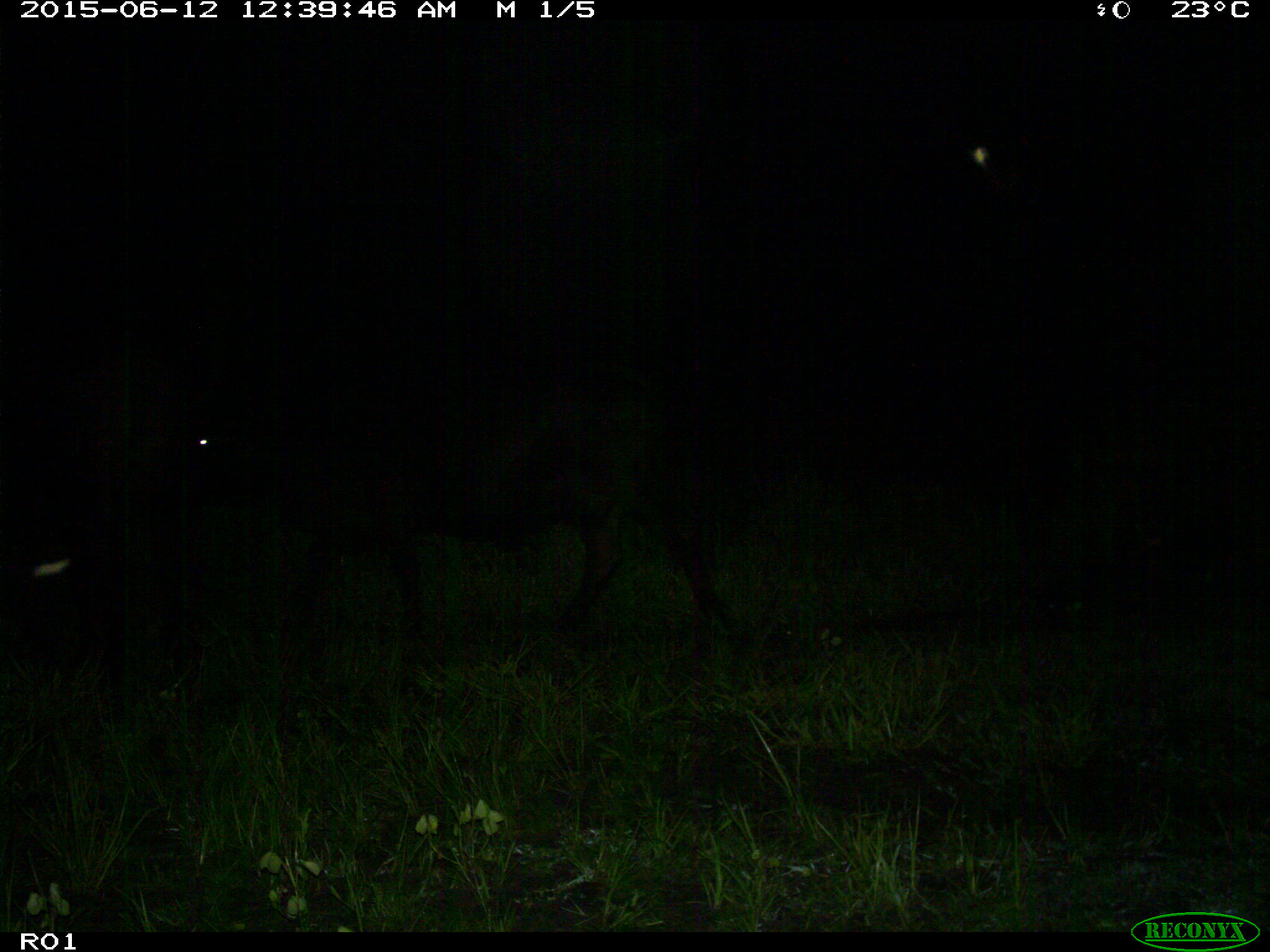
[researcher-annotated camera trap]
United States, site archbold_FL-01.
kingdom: Animalia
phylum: Chordata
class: Mammalia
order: Artiodactyla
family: Bovidae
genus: Bos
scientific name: Bos taurus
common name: domestic cow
Bos taurus (domestic cow).